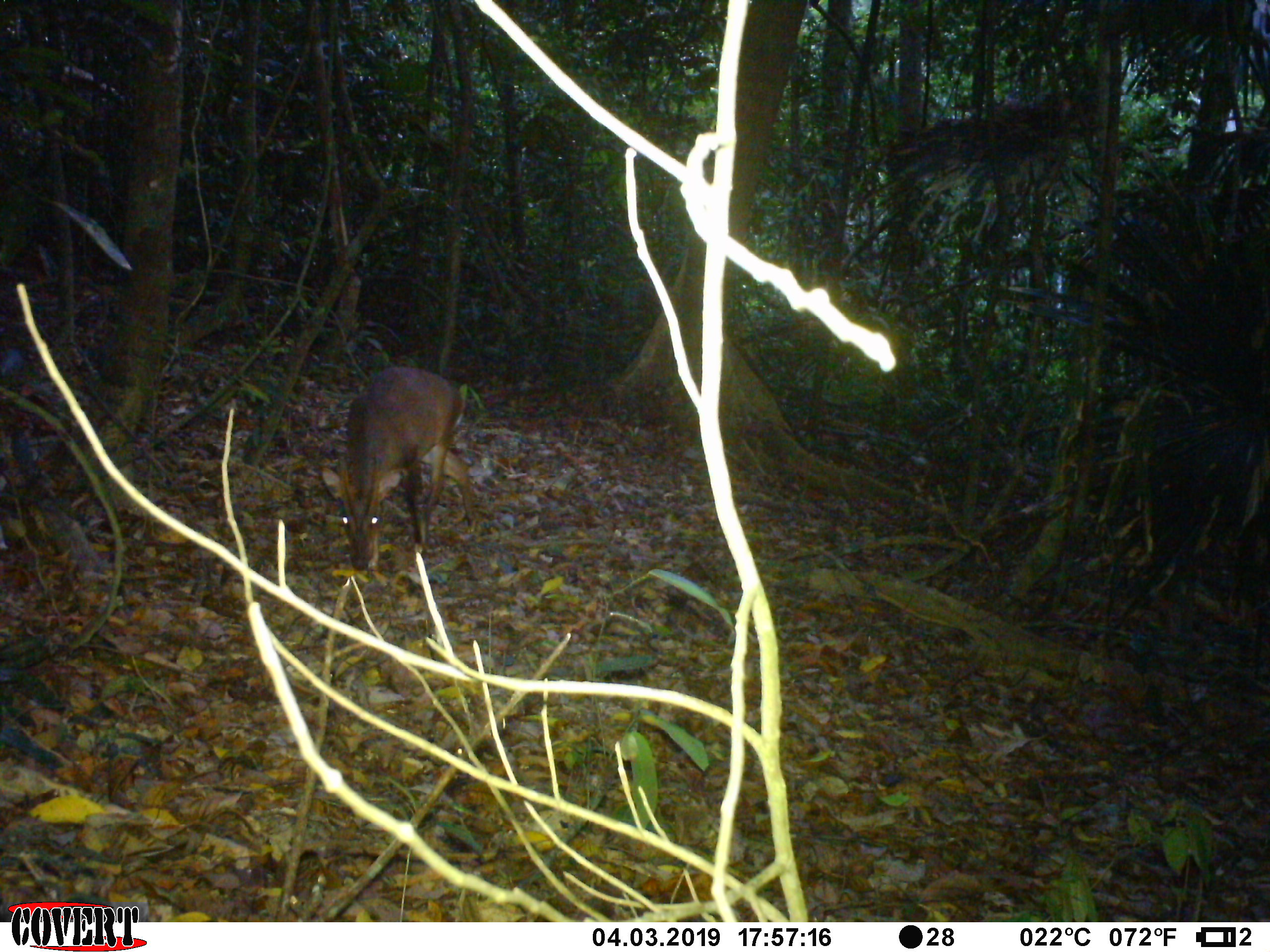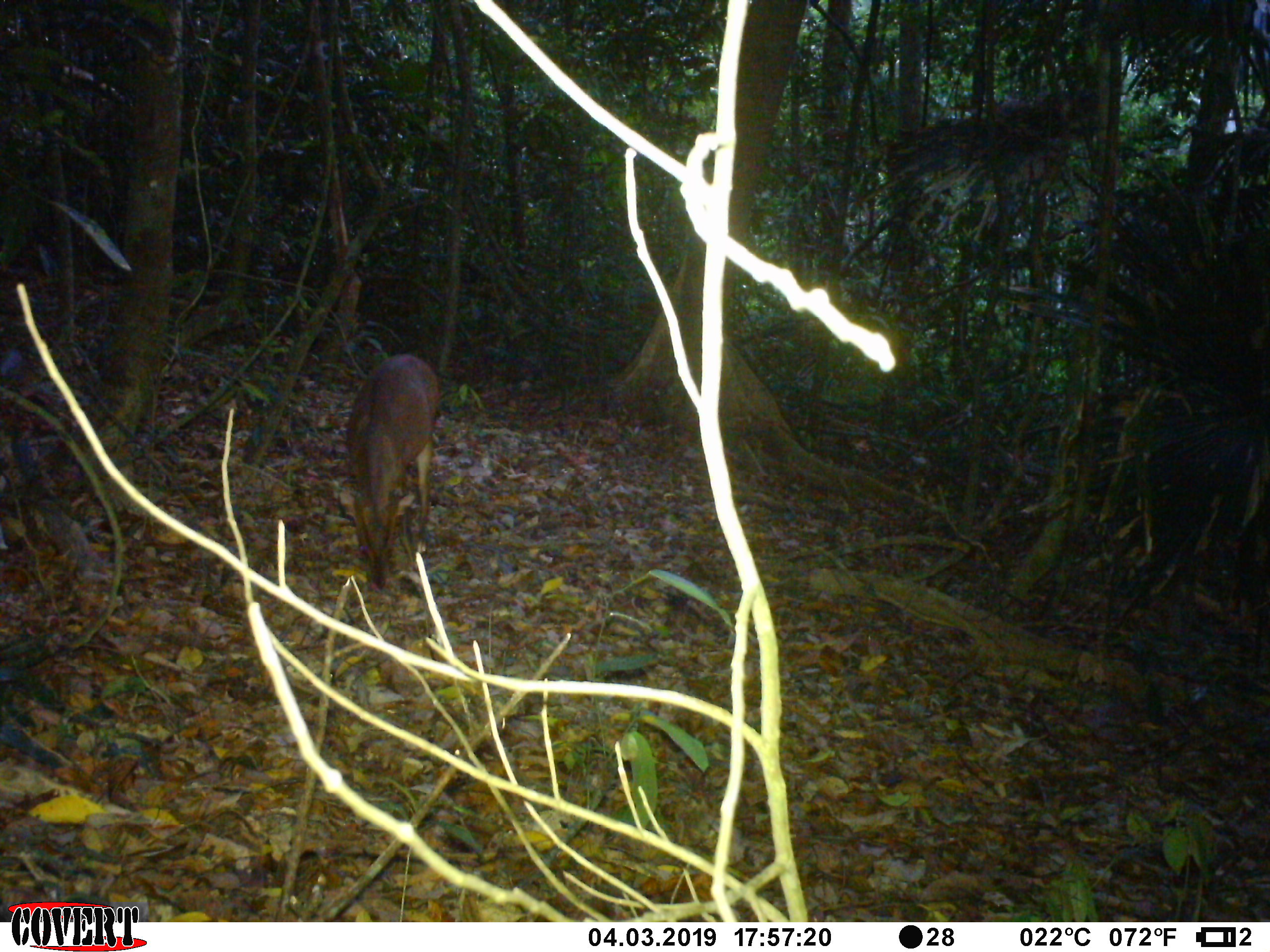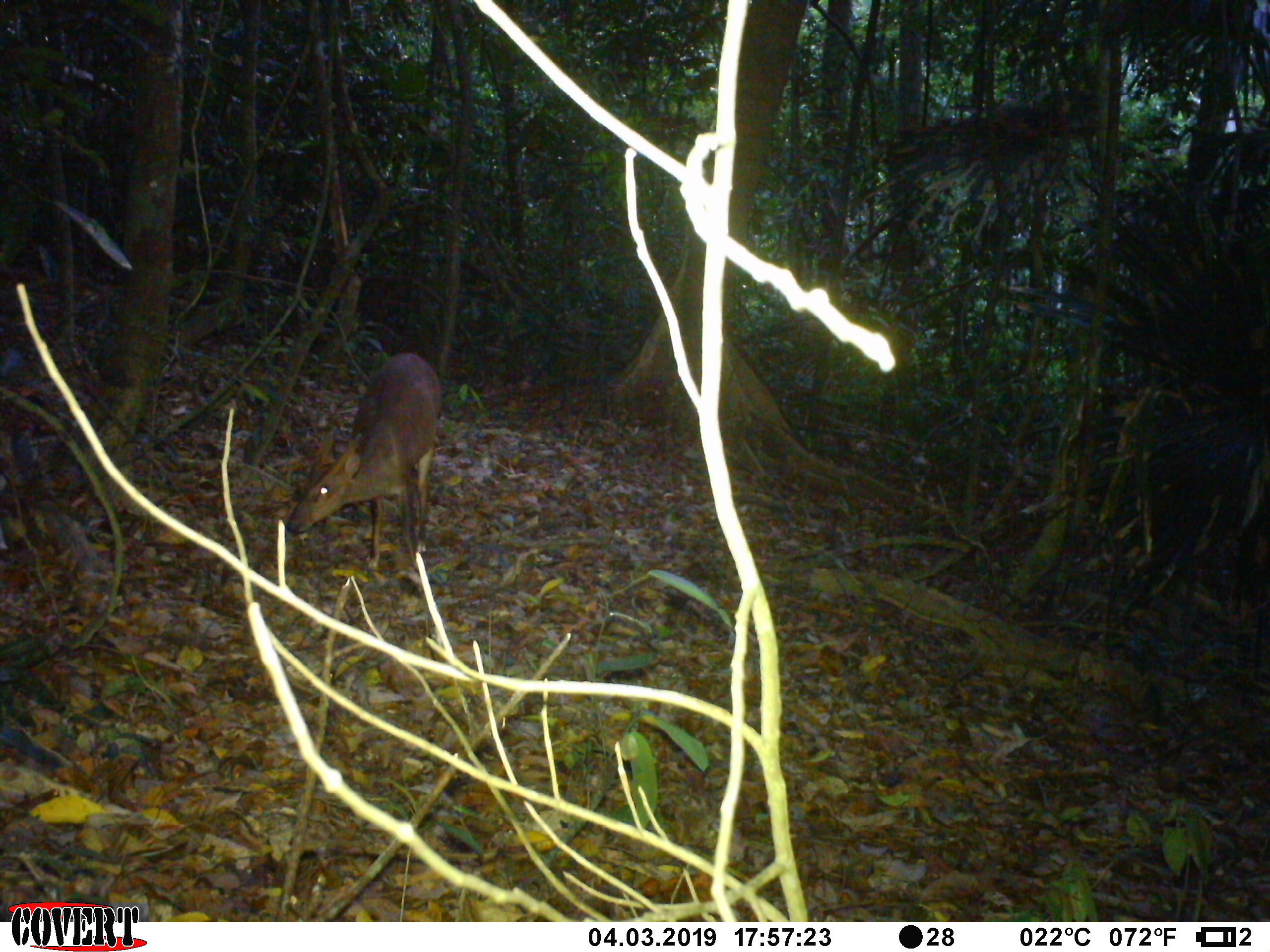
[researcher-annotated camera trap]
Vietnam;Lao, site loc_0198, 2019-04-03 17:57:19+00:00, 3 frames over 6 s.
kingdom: Animalia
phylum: Chordata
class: Mammalia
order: Artiodactyla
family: Cervidae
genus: Muntiacus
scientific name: Muntiacus vuquangensis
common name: large-antlered muntjac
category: large antlered muntjac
Large antlered muntjac (large-antlered muntjac) (Muntiacus vuquangensis). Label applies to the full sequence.